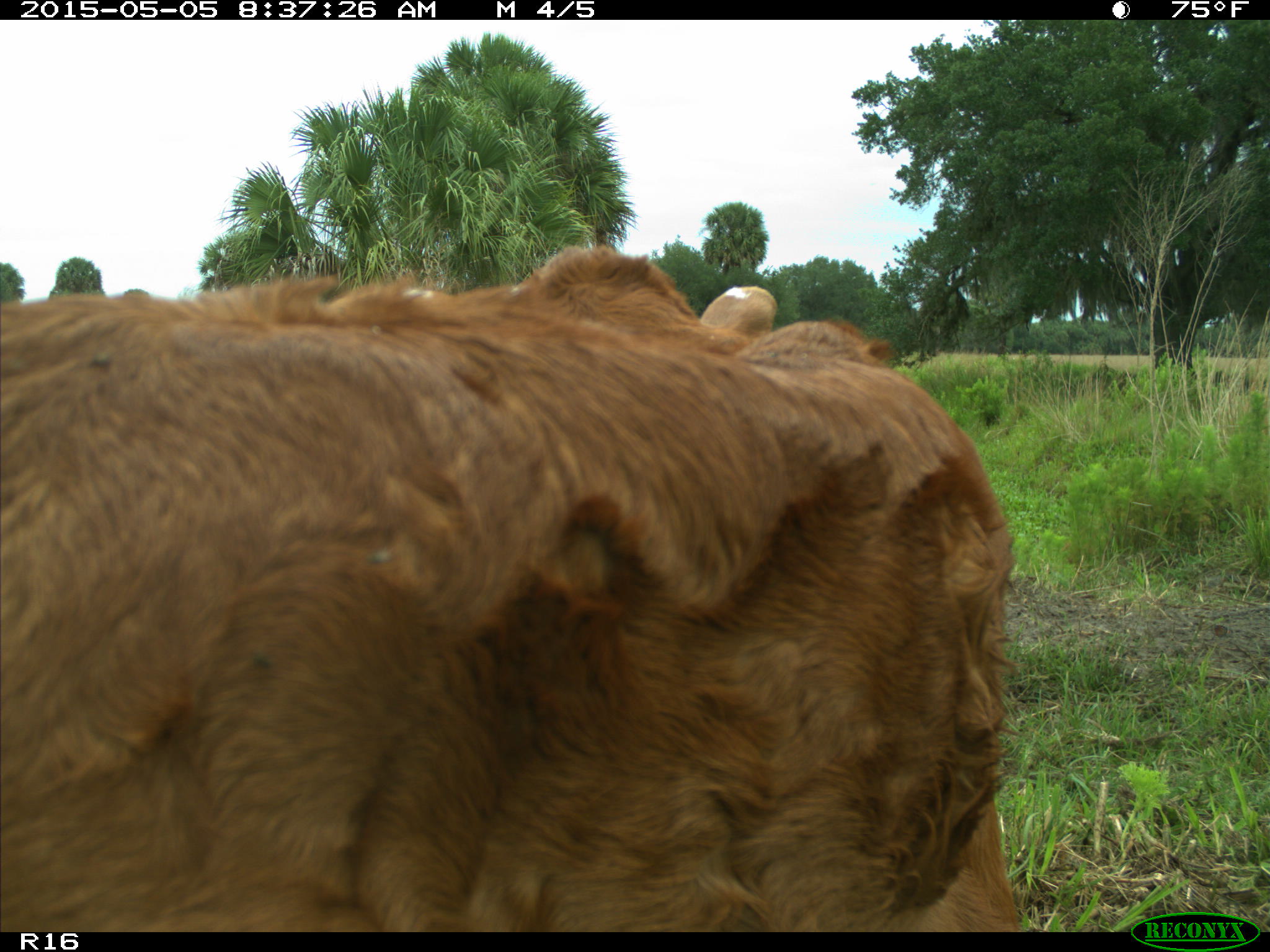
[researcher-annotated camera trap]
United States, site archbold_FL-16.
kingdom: Animalia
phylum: Chordata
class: Mammalia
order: Artiodactyla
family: Bovidae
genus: Bos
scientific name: Bos taurus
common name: domestic cow